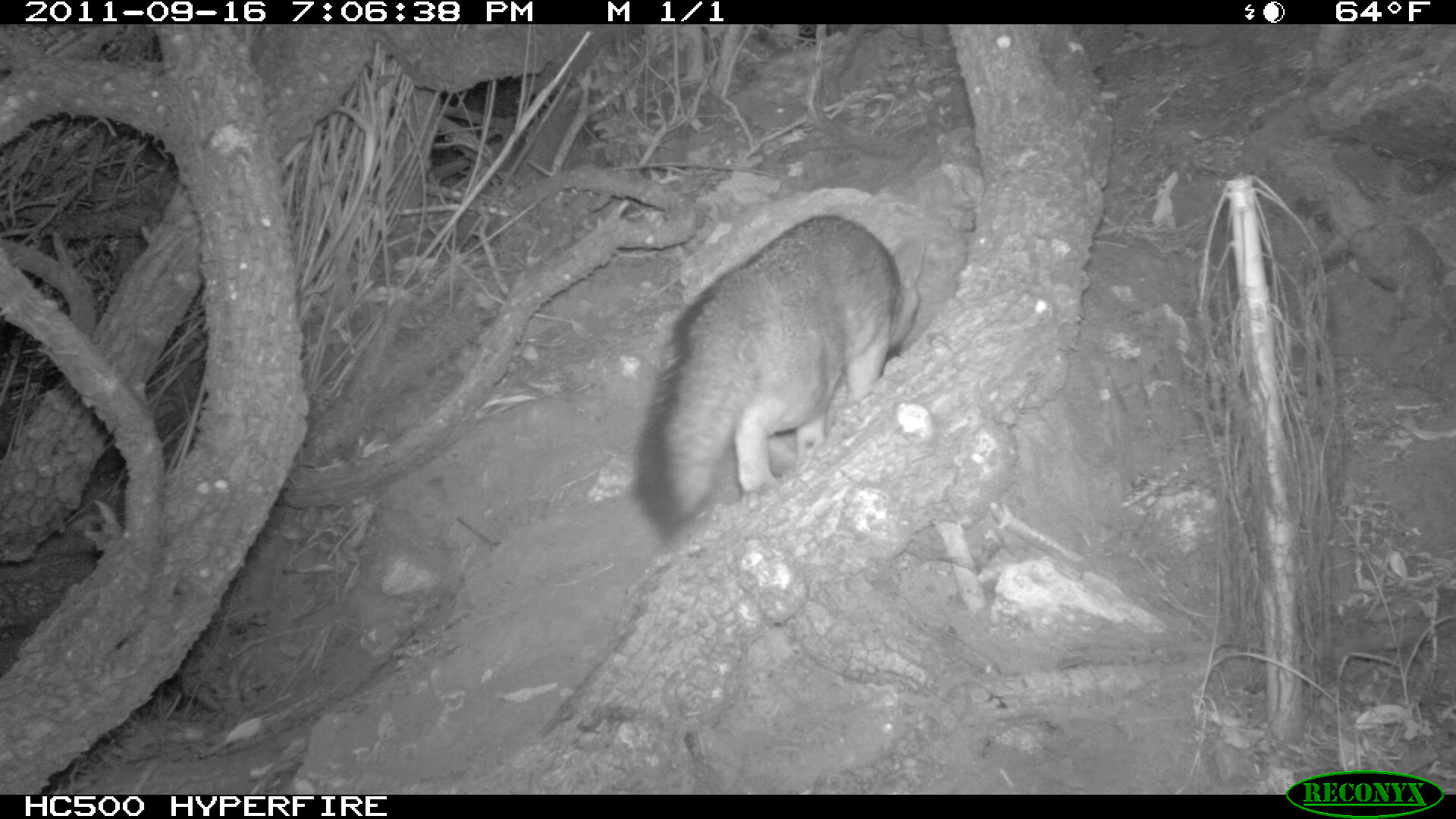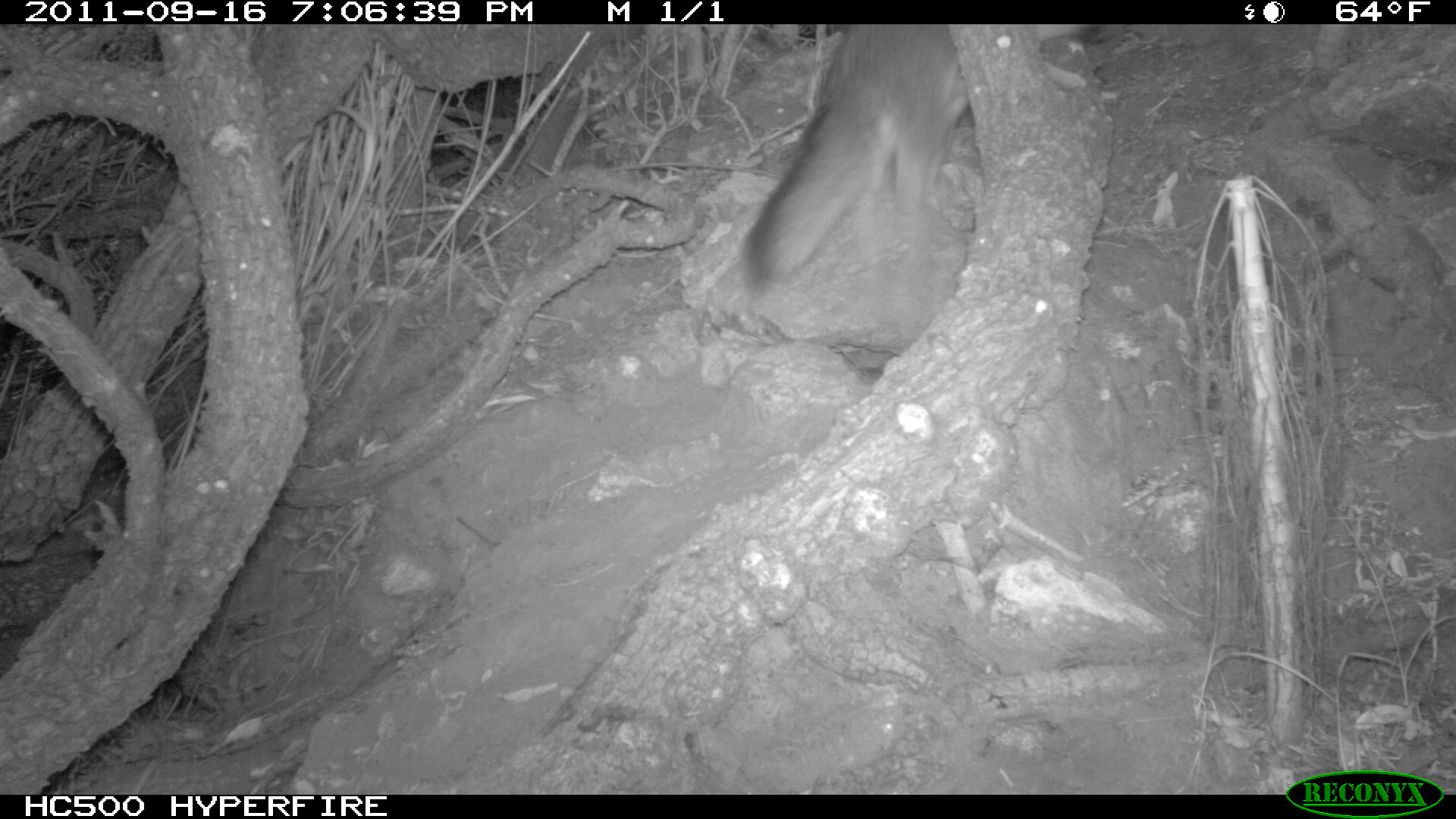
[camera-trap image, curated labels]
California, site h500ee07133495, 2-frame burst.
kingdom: Animalia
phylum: Chordata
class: Mammalia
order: Carnivora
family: Canidae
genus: Urocyon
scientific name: Urocyon littoralis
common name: island fox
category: fox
Fox (island fox) (Urocyon littoralis).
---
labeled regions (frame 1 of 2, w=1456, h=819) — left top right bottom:
fox: 634 215 924 538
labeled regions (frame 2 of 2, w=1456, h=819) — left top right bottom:
fox: 737 24 962 300